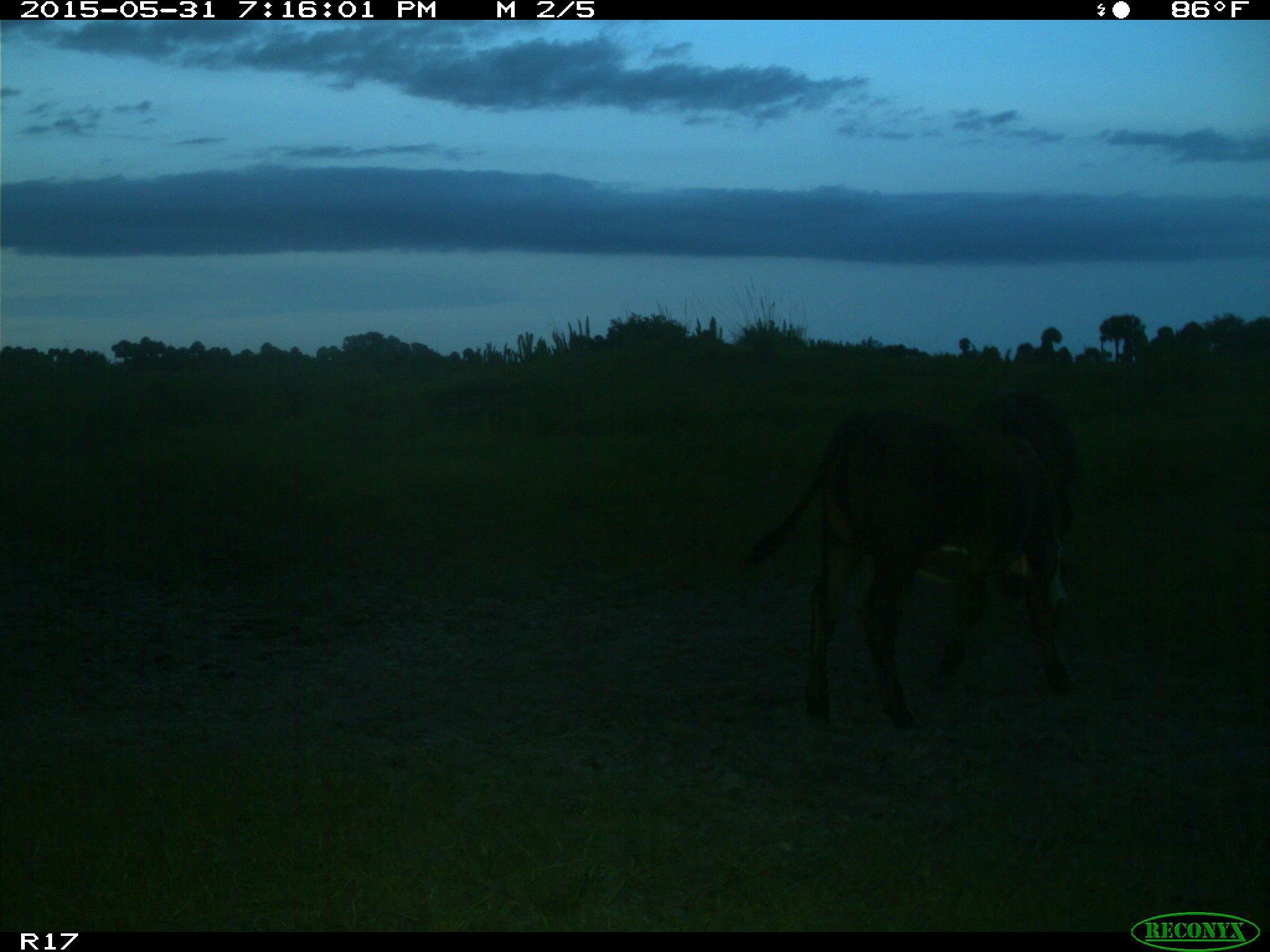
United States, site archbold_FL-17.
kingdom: Animalia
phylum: Chordata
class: Mammalia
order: Artiodactyla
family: Bovidae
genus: Bos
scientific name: Bos taurus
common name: domestic cow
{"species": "Bos taurus (domestic cow)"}